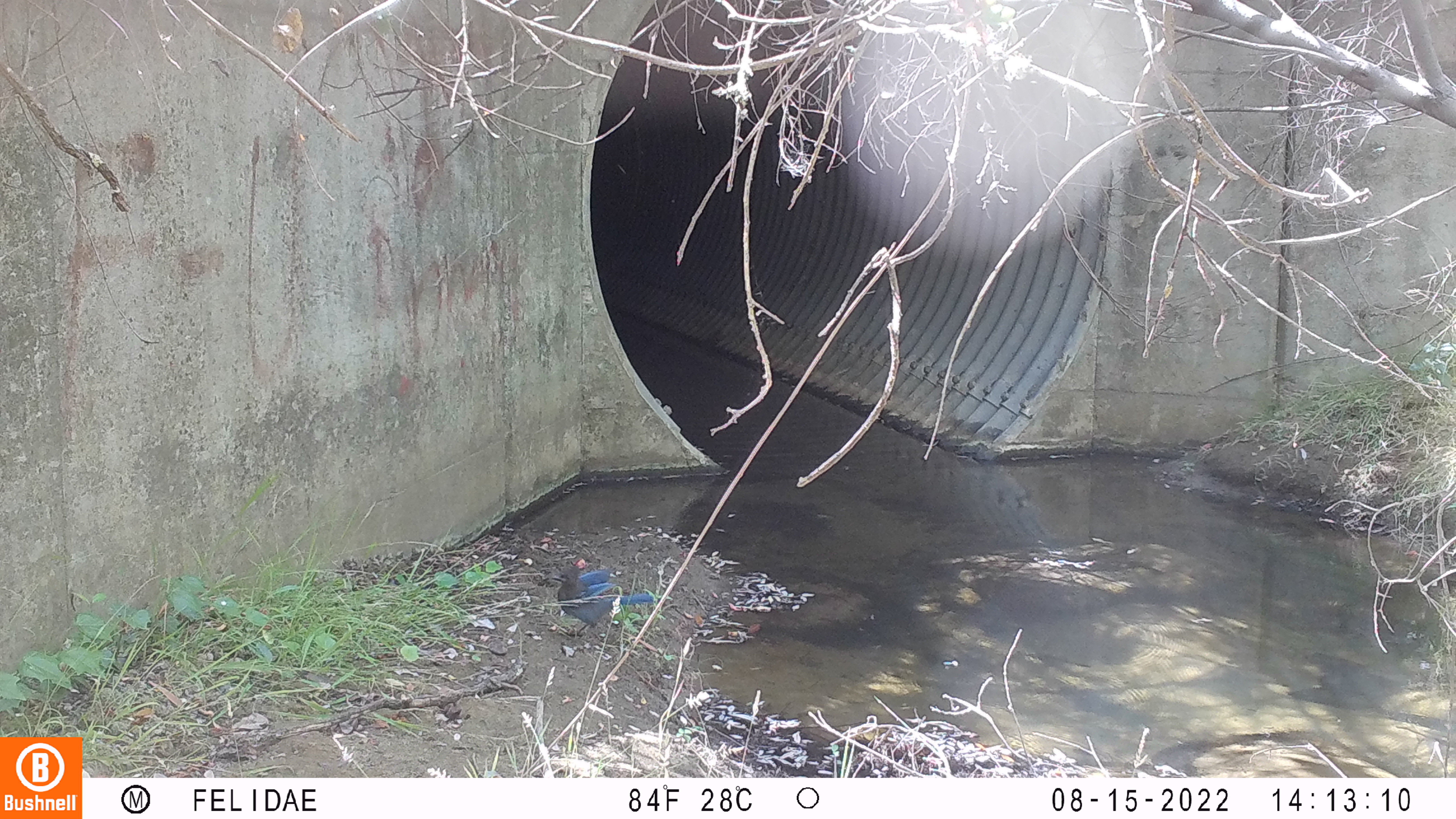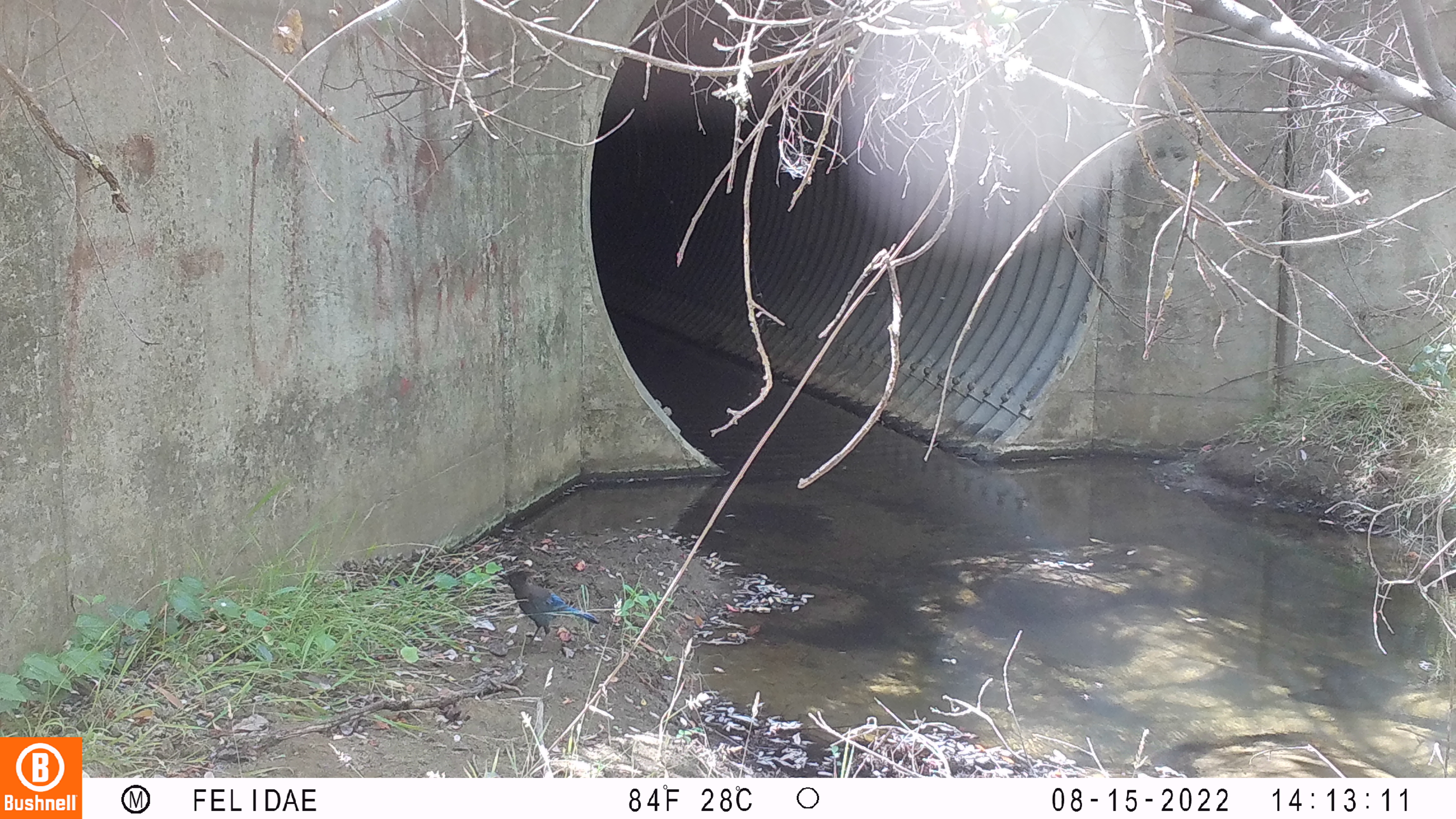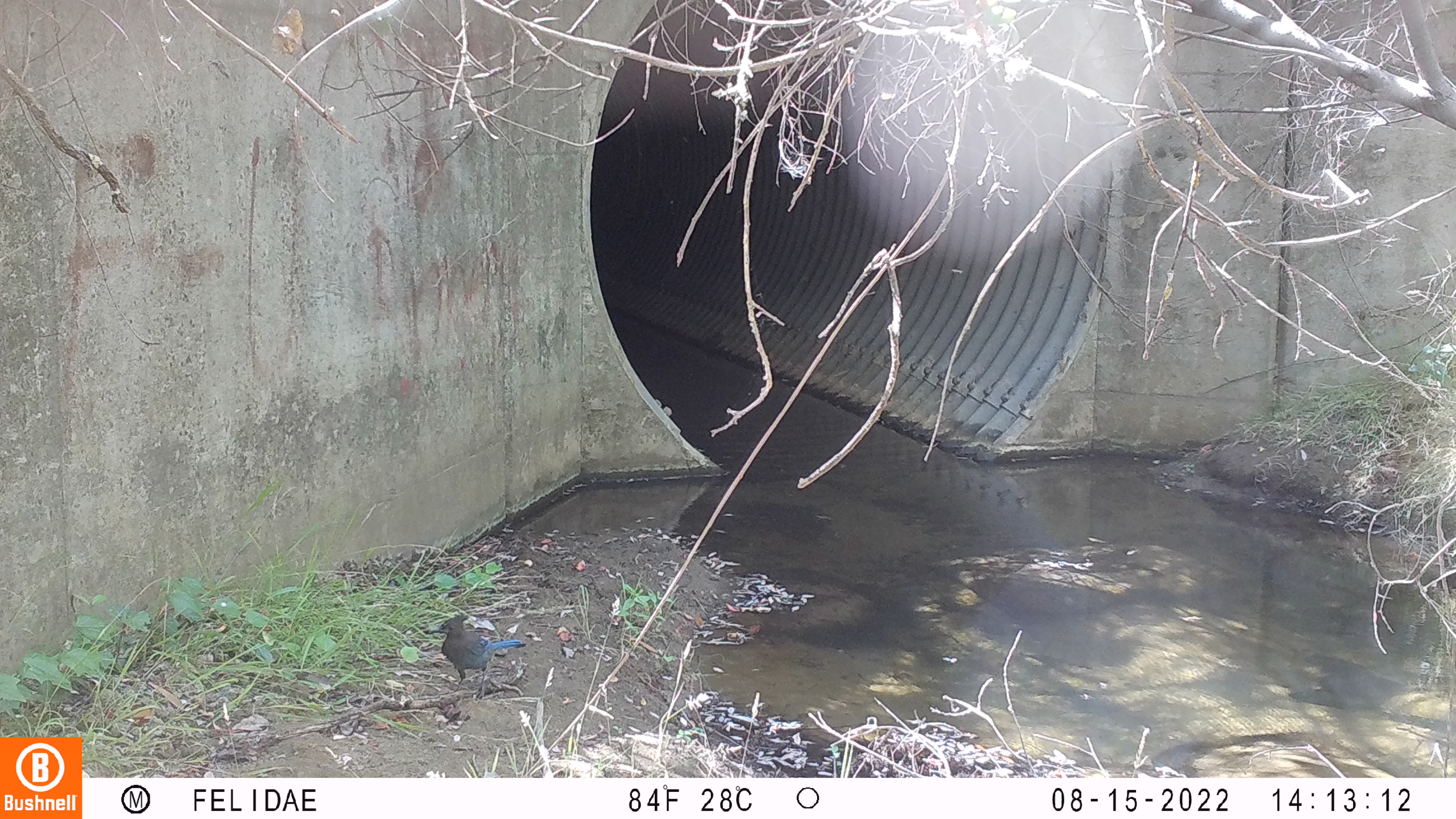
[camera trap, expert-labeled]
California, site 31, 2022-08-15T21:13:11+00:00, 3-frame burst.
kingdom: Animalia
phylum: Chordata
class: Aves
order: Passeriformes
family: Corvidae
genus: Cyanocitta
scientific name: Cyanocitta stelleri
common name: steller's jay